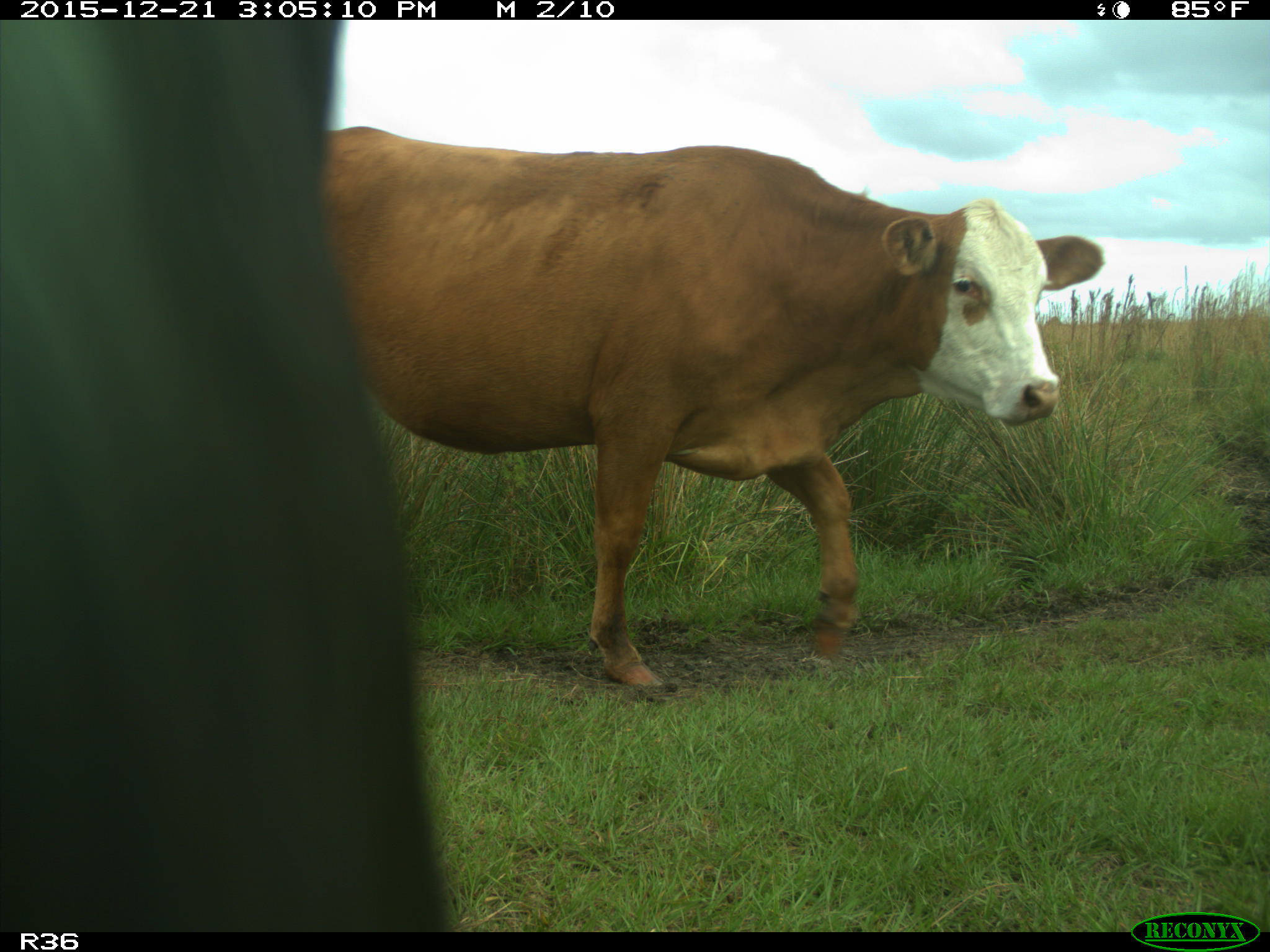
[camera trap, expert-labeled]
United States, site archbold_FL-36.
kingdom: Animalia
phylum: Chordata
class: Mammalia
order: Artiodactyla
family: Bovidae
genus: Bos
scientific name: Bos taurus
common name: domestic cow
Bos taurus (domestic cow).